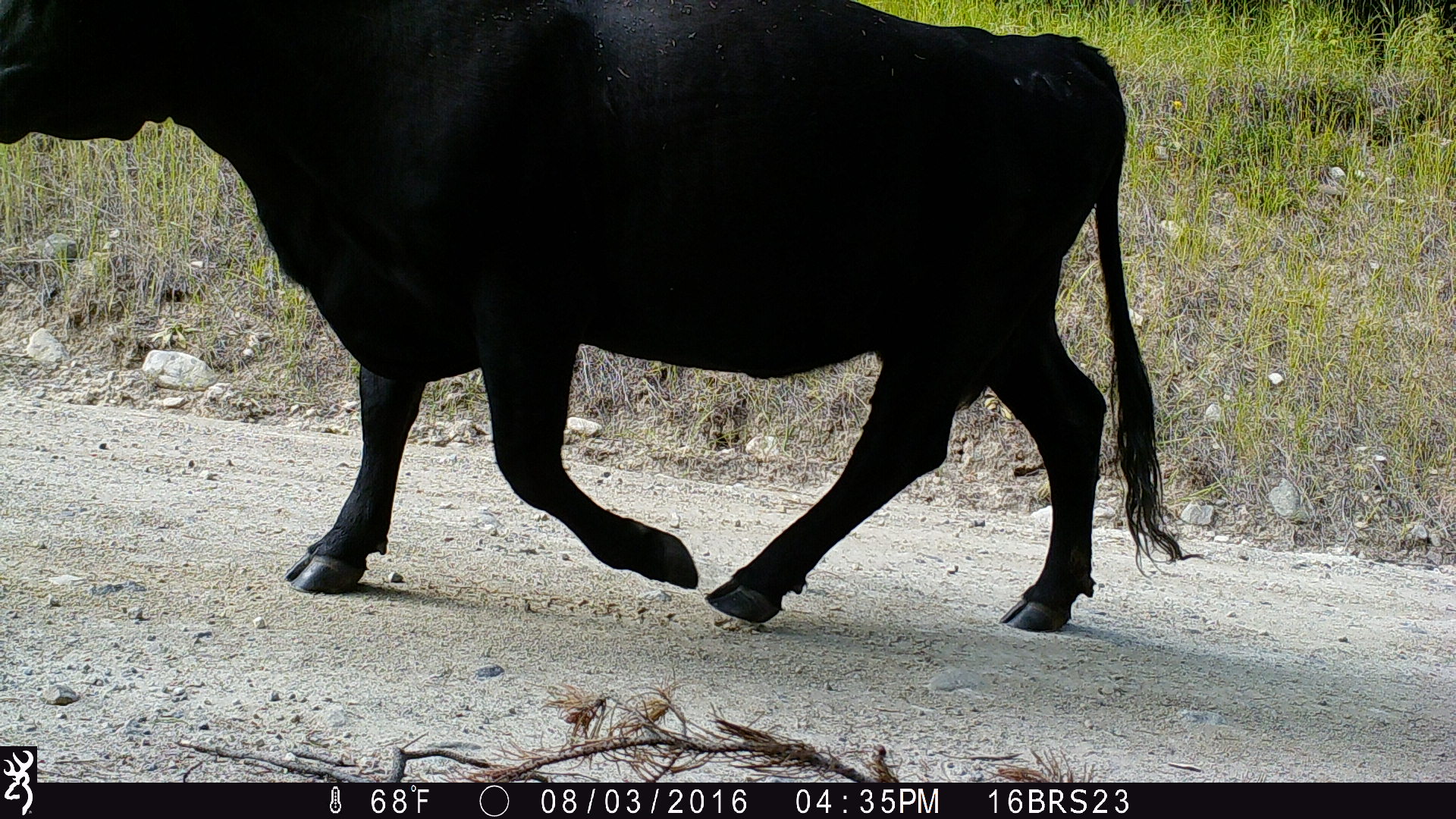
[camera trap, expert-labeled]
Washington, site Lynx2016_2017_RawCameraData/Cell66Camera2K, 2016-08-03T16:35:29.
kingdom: Animalia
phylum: Chordata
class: Mammalia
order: Artiodactyla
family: Bovidae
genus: Bos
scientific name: Bos taurus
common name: domestic cattle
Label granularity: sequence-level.